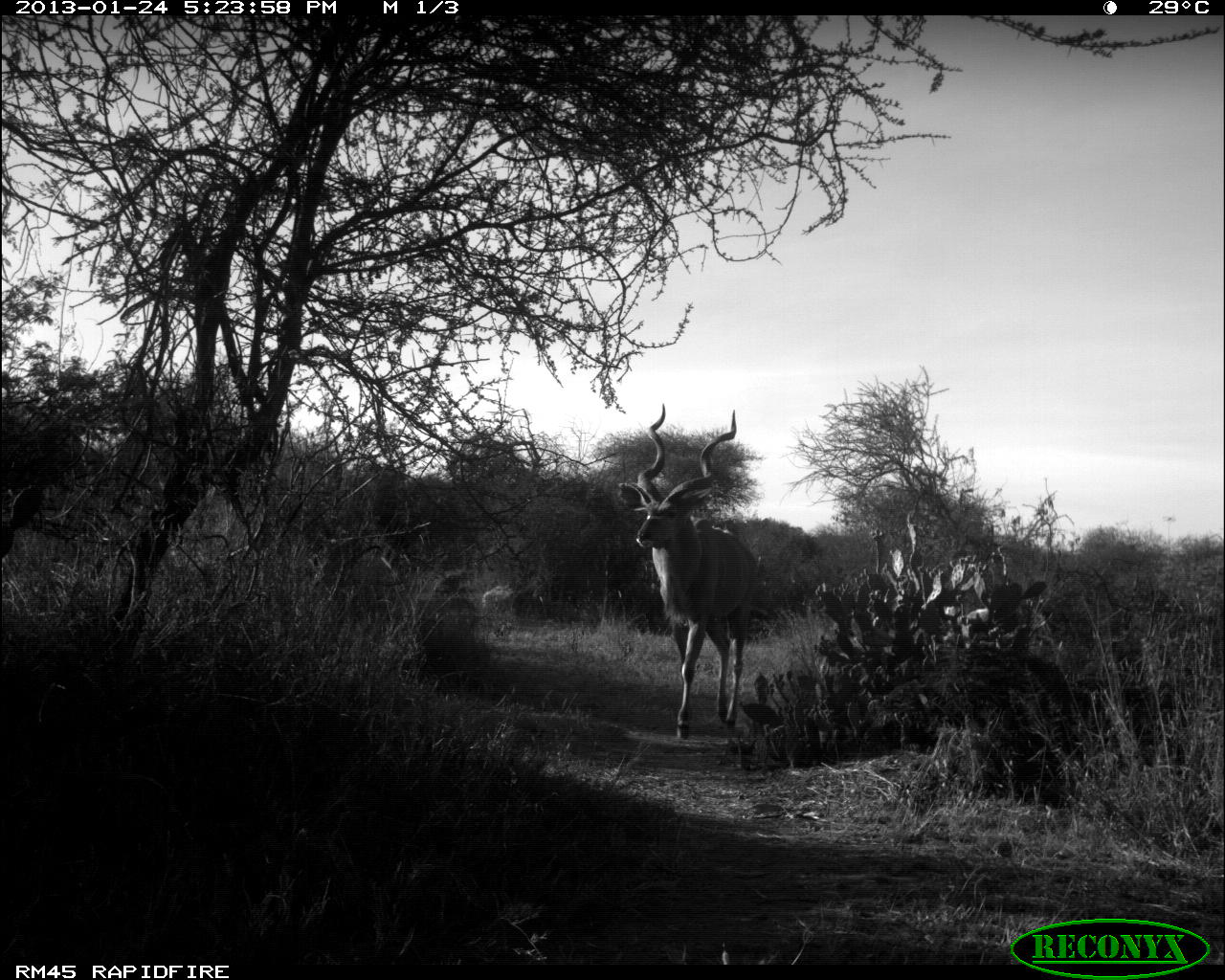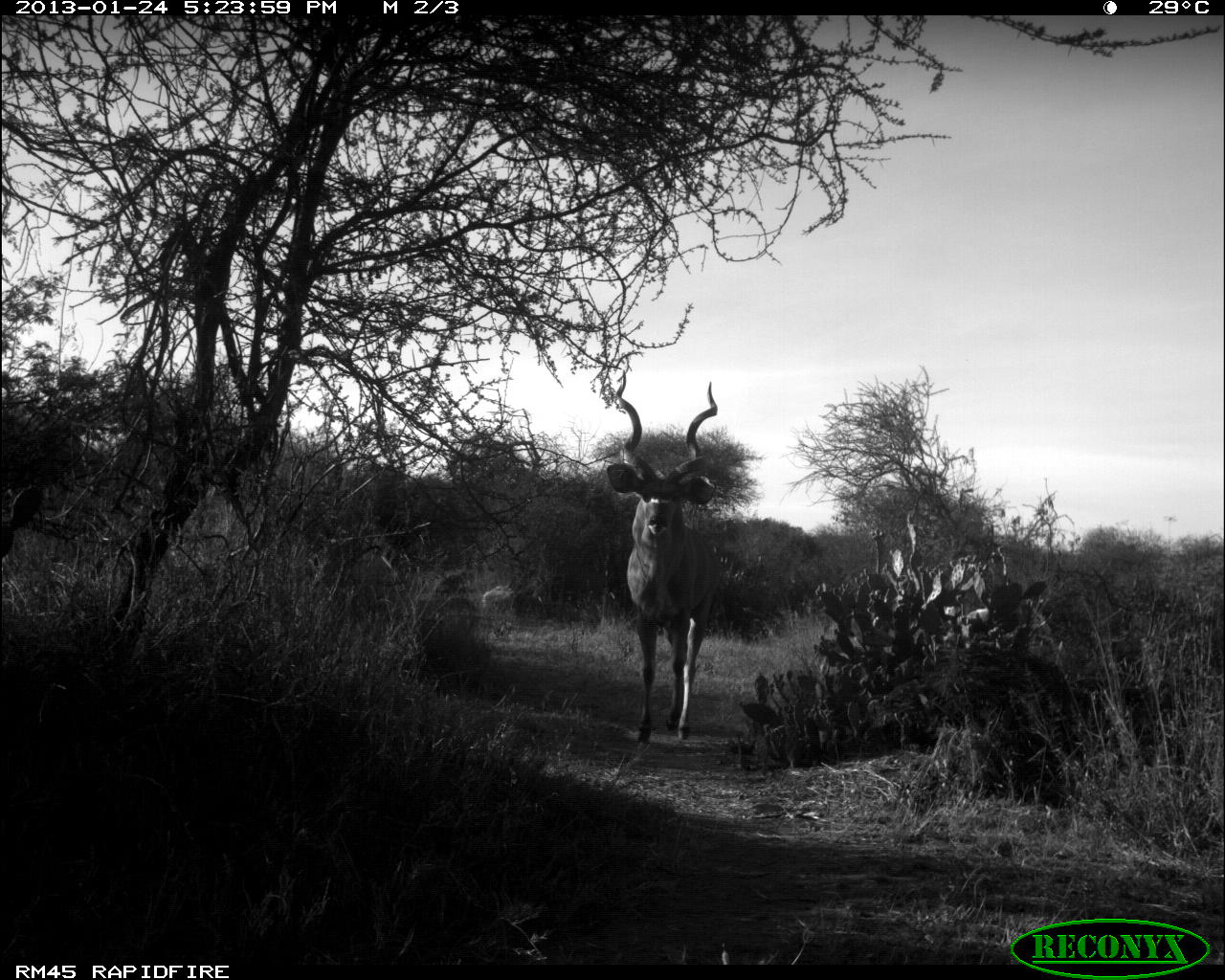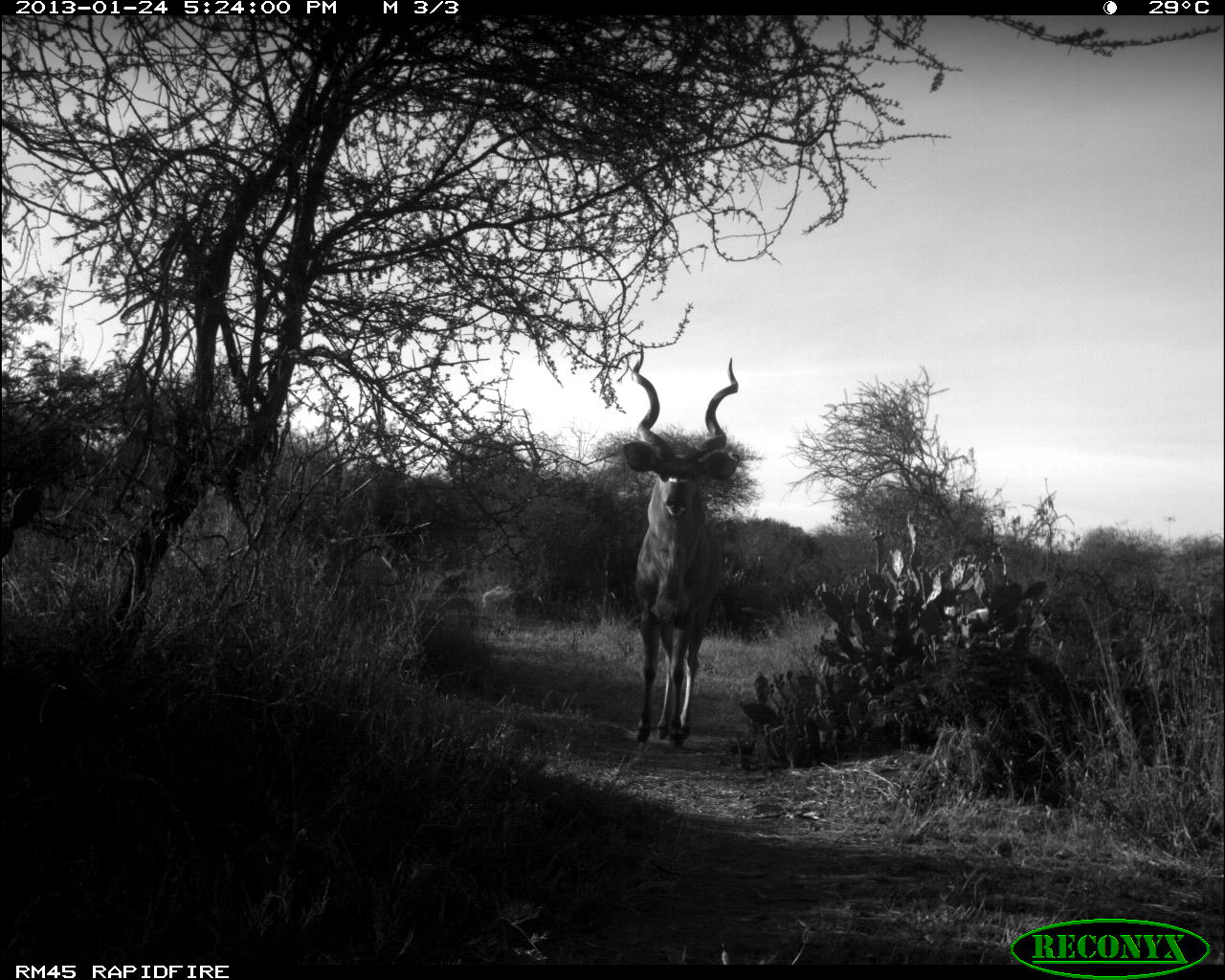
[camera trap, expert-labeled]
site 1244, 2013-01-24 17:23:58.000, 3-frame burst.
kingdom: Animalia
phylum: Chordata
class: Mammalia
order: Artiodactyla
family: Bovidae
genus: Tragelaphus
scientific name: Tragelaphus strepsiceros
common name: greater kudu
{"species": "Tragelaphus strepsiceros (greater kudu)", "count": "1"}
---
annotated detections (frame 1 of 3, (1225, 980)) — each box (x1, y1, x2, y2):
tragelaphus strepsiceros: (617, 405, 758, 744)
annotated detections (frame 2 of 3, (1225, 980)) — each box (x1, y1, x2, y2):
tragelaphus strepsiceros: (604, 371, 720, 743)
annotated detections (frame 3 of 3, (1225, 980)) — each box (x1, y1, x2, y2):
tragelaphus strepsiceros: (620, 344, 742, 749)